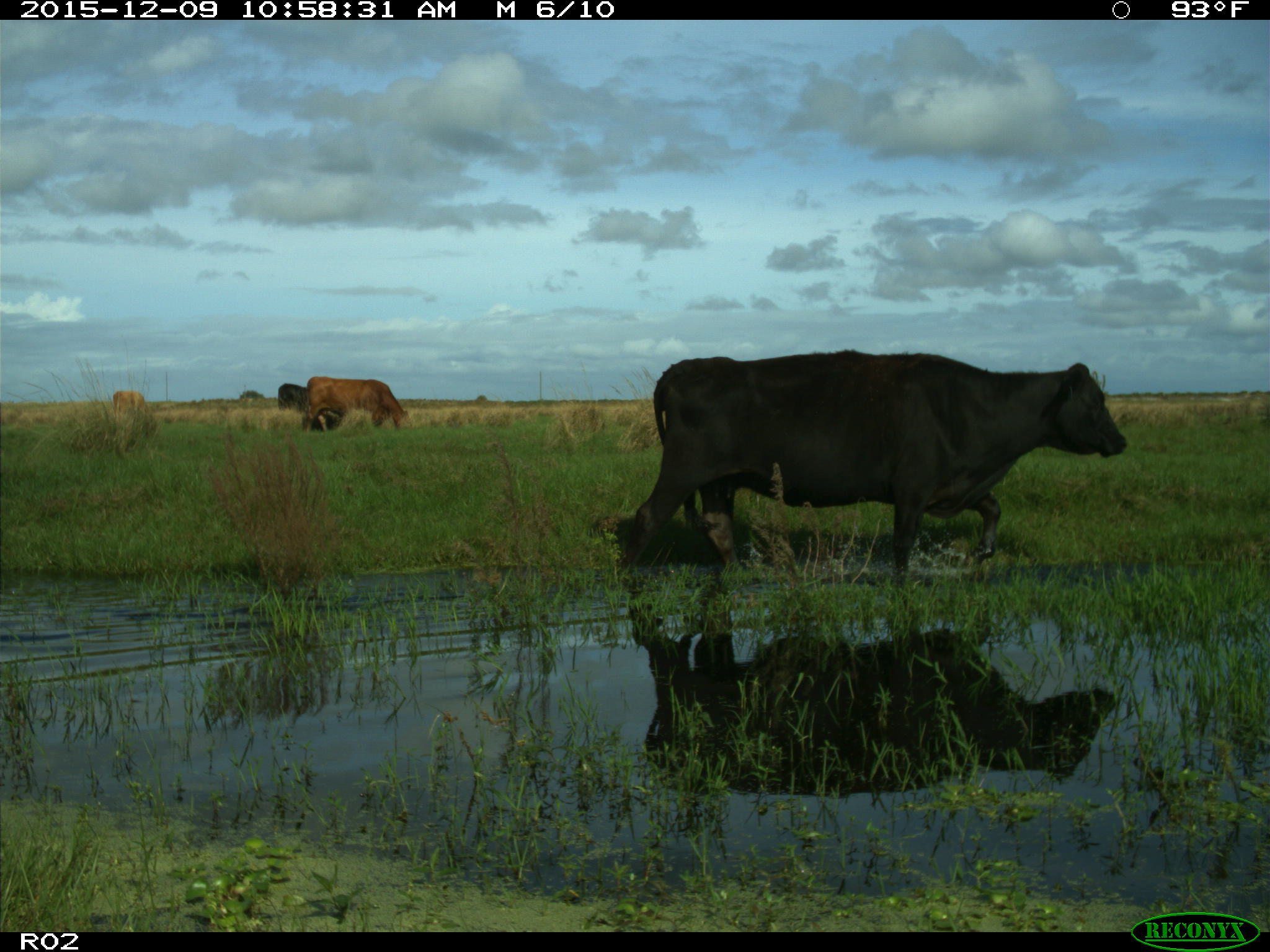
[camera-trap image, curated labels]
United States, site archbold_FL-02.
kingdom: Animalia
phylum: Chordata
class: Mammalia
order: Artiodactyla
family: Bovidae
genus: Bos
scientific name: Bos taurus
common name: domestic cow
Bos taurus (domestic cow).